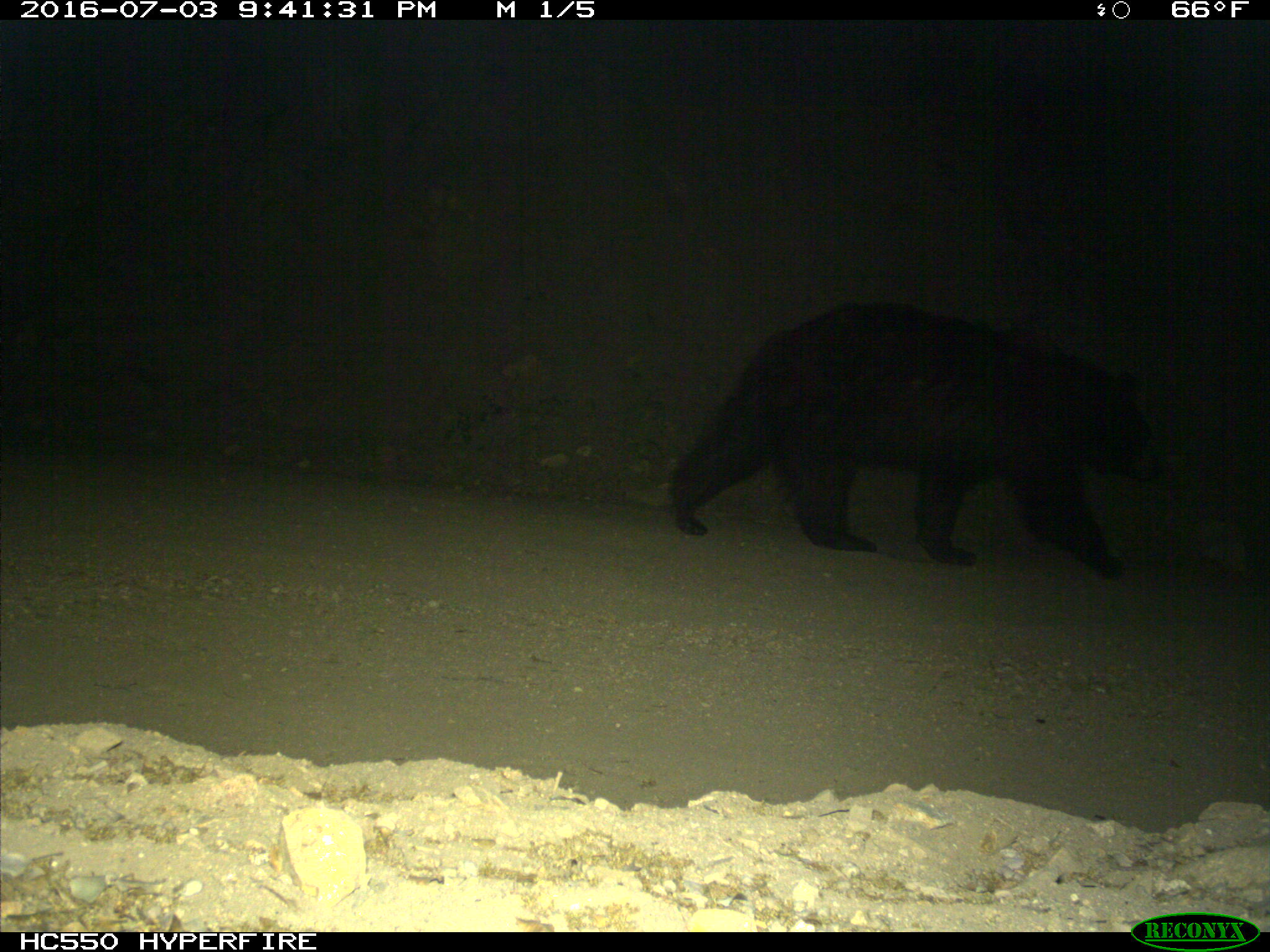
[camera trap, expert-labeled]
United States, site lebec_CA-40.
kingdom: Animalia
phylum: Chordata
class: Mammalia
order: Carnivora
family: Ursidae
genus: Ursus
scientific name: Ursus americanus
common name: american black bear